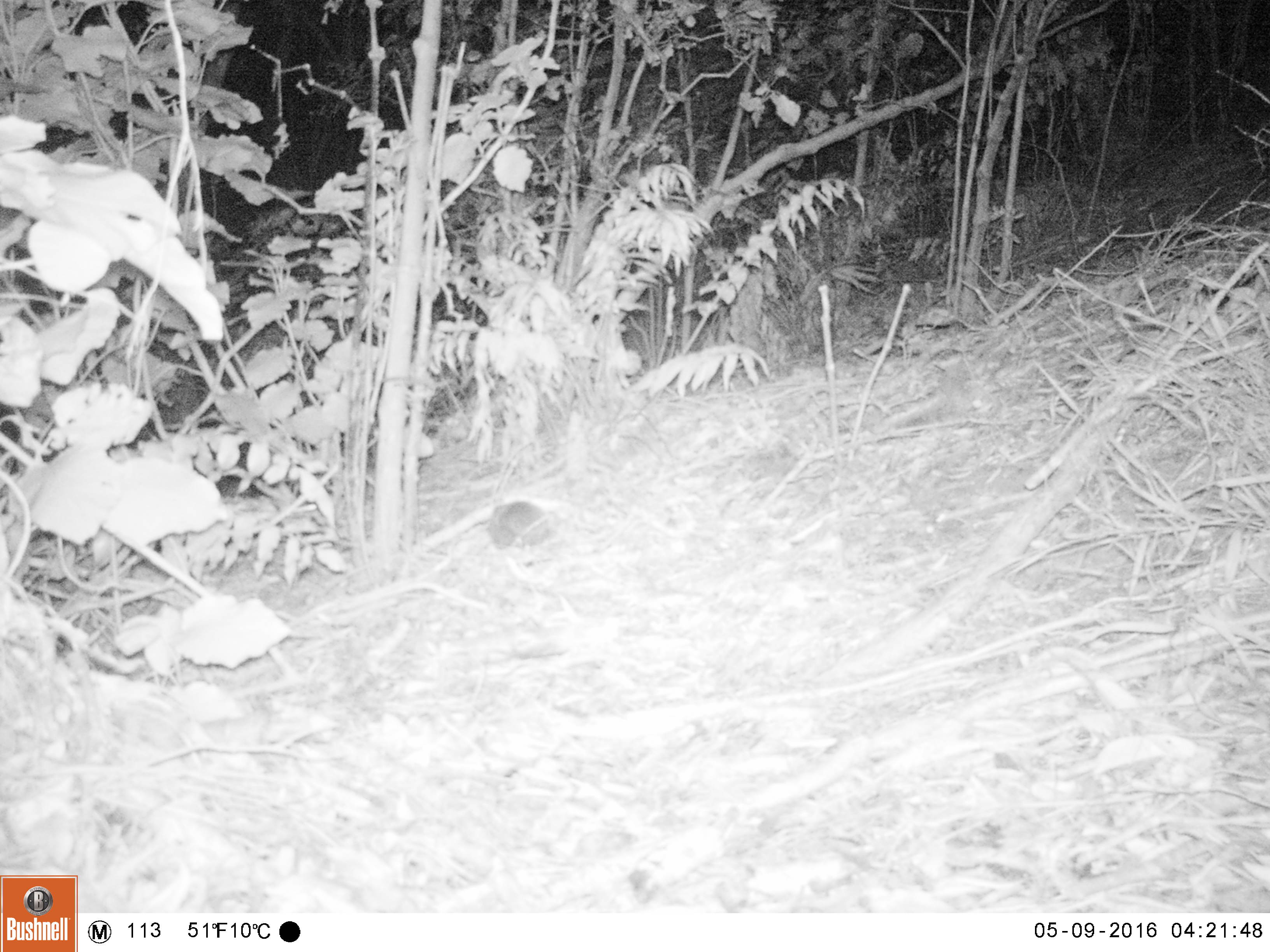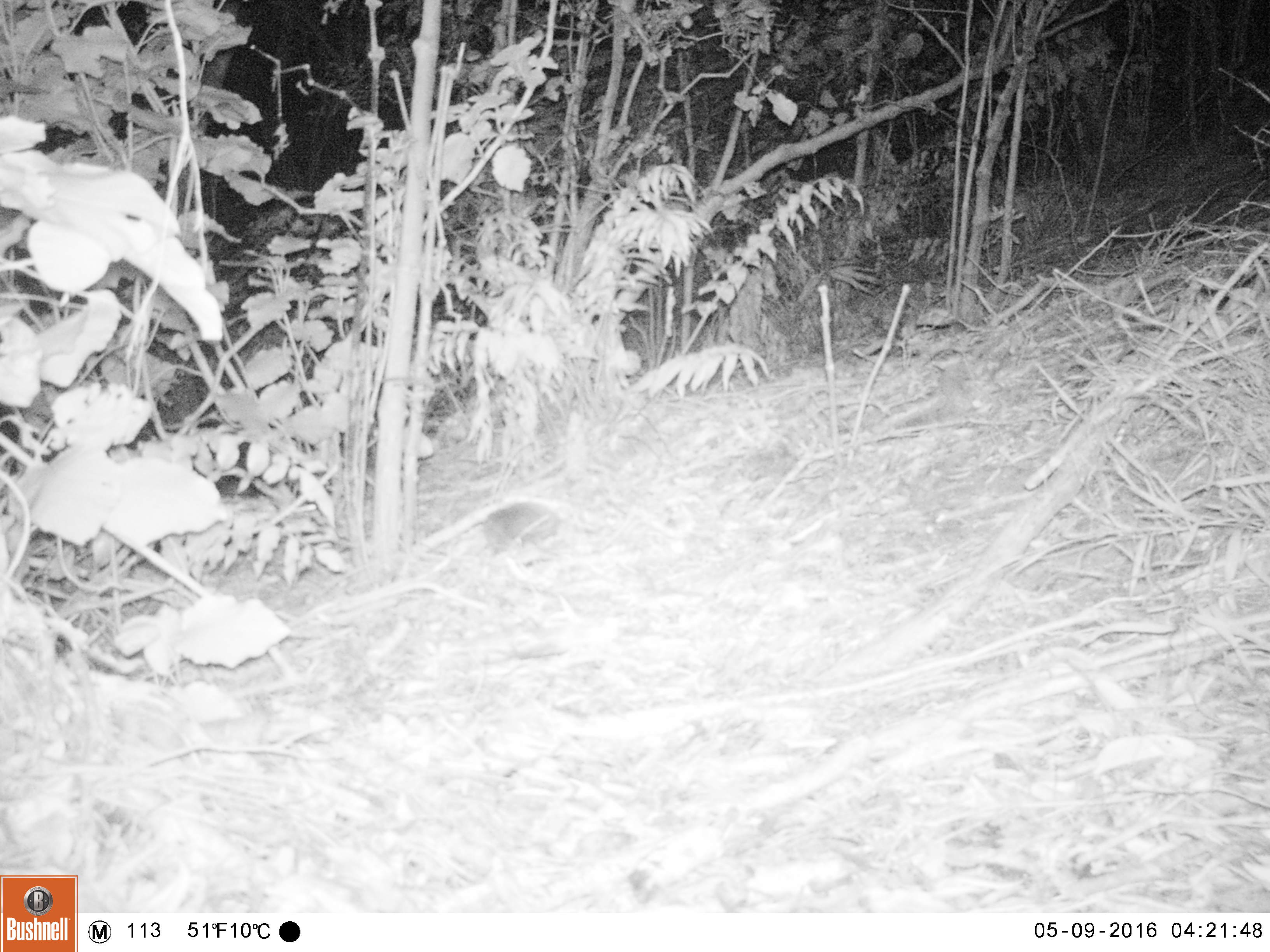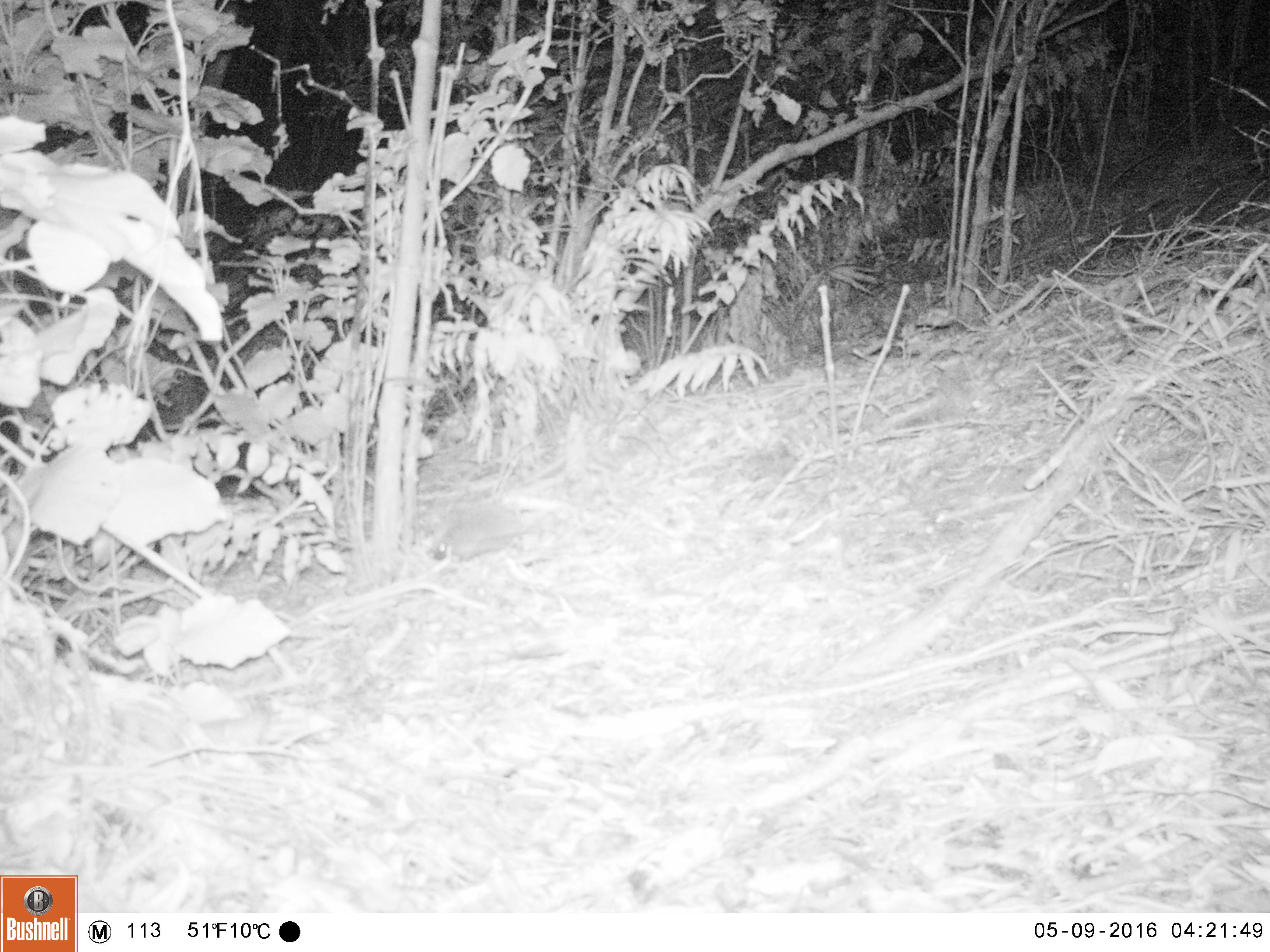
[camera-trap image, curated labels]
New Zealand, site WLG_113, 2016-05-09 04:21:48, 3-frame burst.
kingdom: Animalia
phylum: Chordata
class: Mammalia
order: Eulipotyphla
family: Erinaceidae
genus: Erinaceus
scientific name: Erinaceus europaeus europaeus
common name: european hedgehog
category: hedgehog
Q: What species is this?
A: Hedgehog (european hedgehog) (Erinaceus europaeus europaeus).